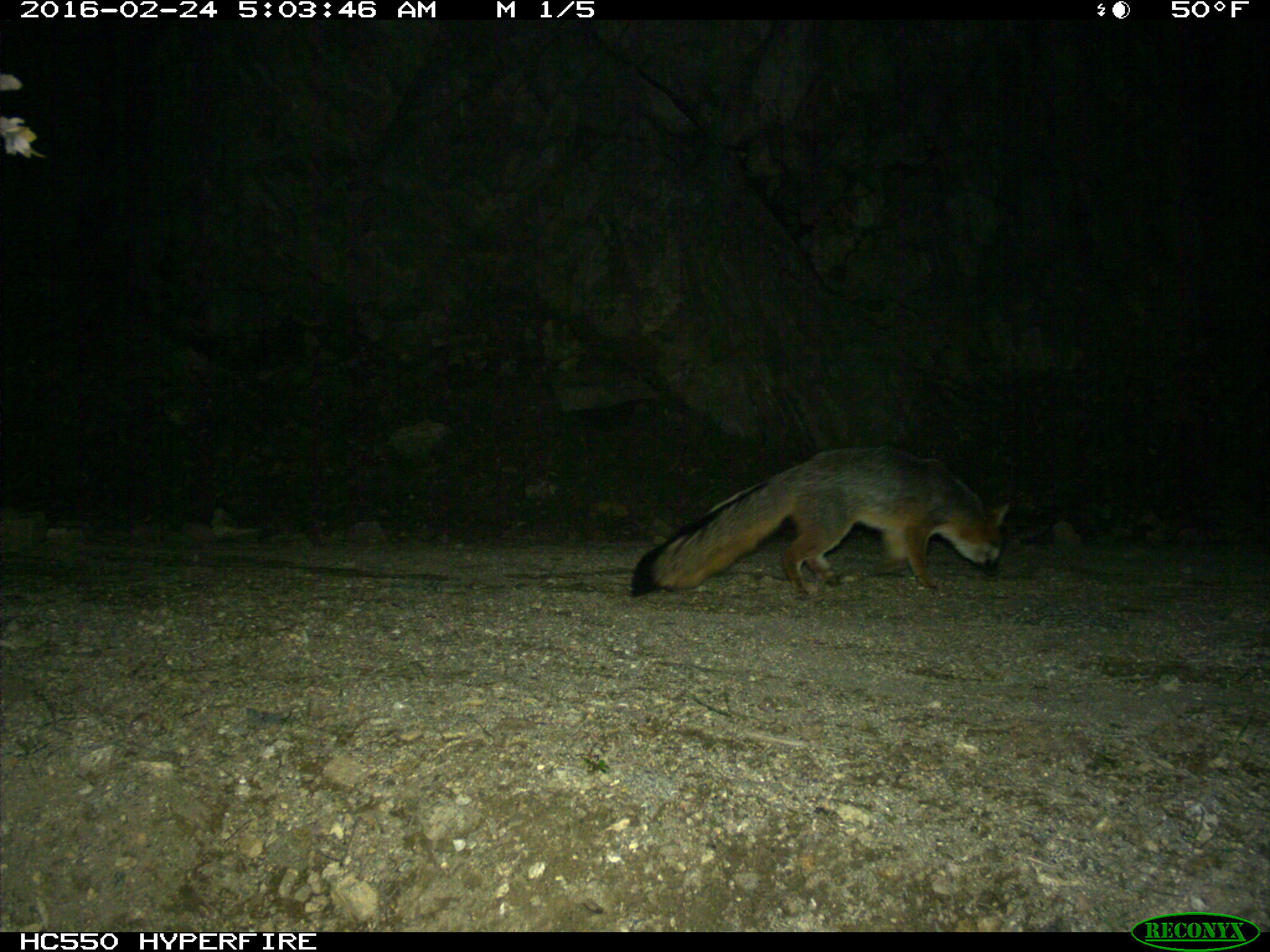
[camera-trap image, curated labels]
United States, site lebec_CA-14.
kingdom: Animalia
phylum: Chordata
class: Mammalia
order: Carnivora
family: Canidae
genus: Urocyon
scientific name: Urocyon cinereoargenteus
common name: gray fox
Urocyon cinereoargenteus (gray fox).